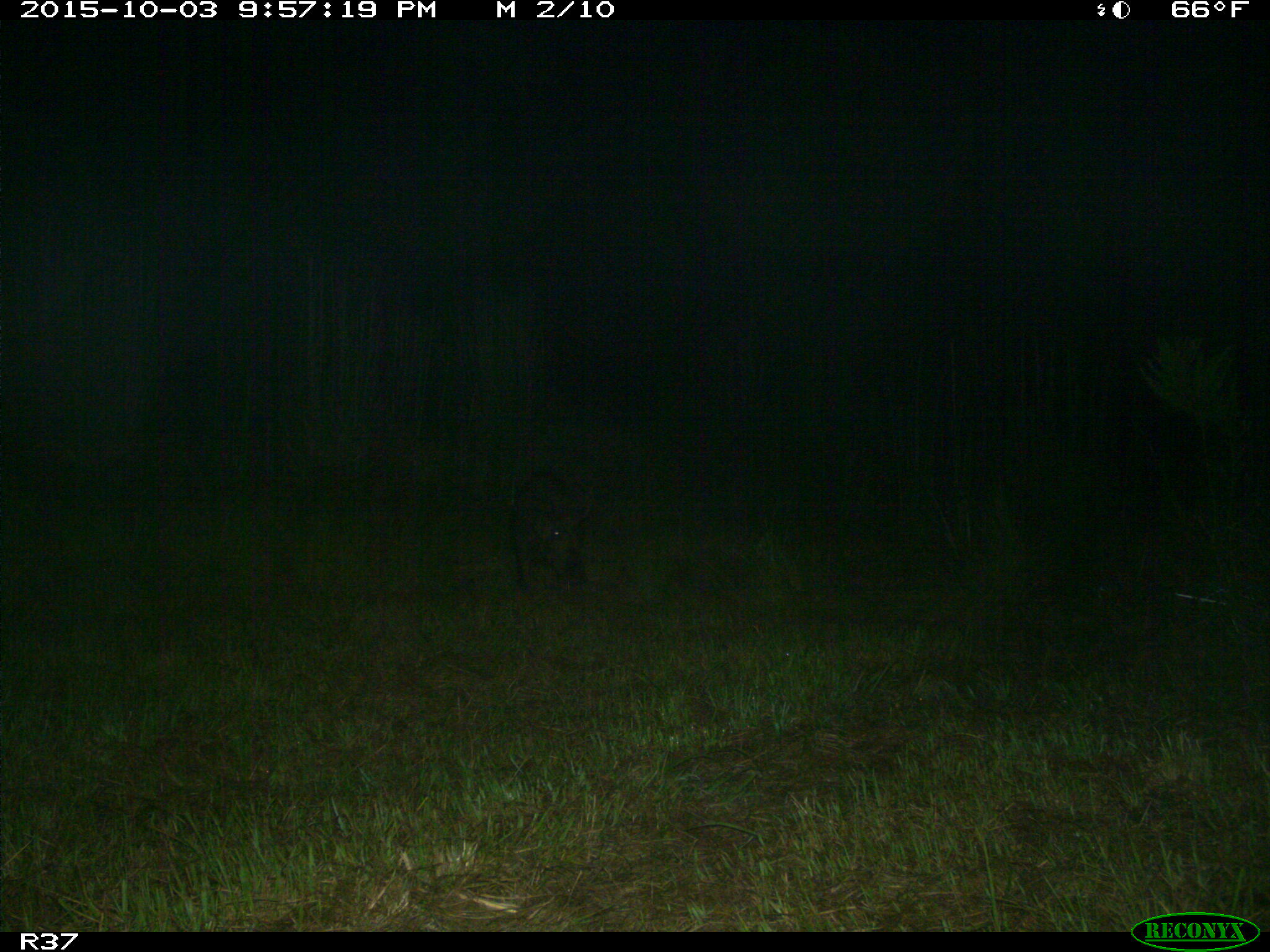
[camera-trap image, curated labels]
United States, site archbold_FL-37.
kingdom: Animalia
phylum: Chordata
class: Mammalia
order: Artiodactyla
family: Suidae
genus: Sus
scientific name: Sus scrofa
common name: wild boar